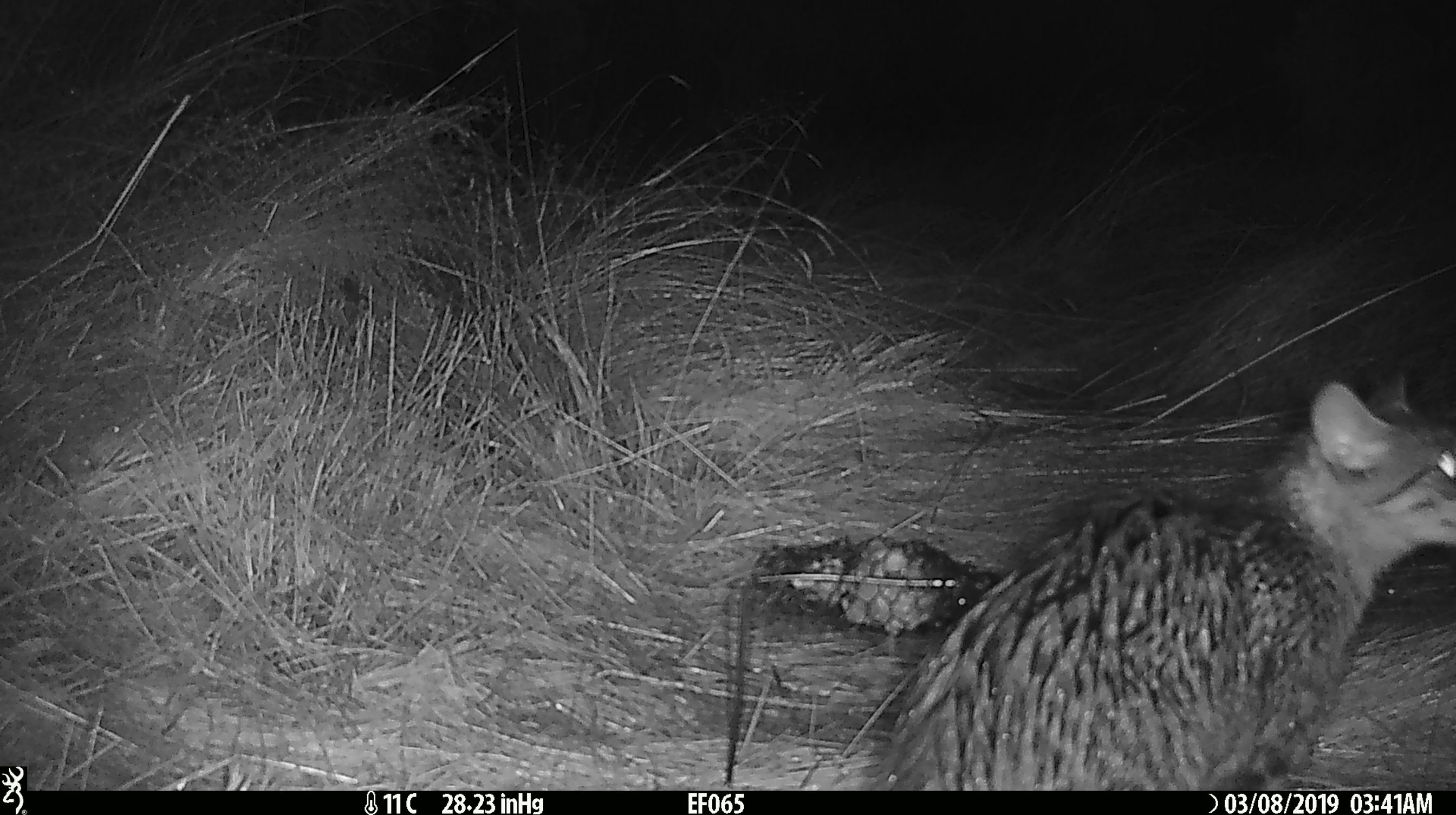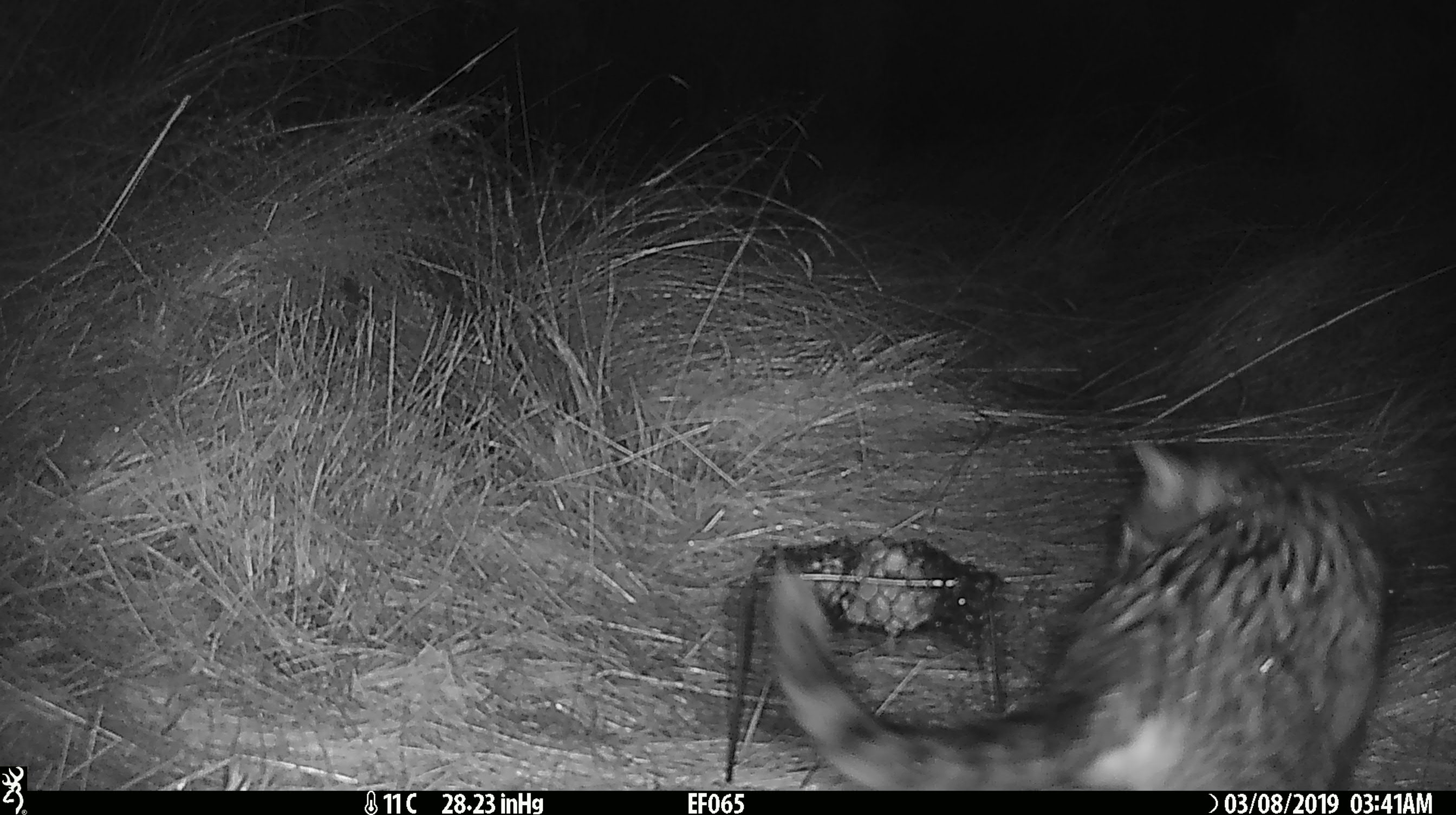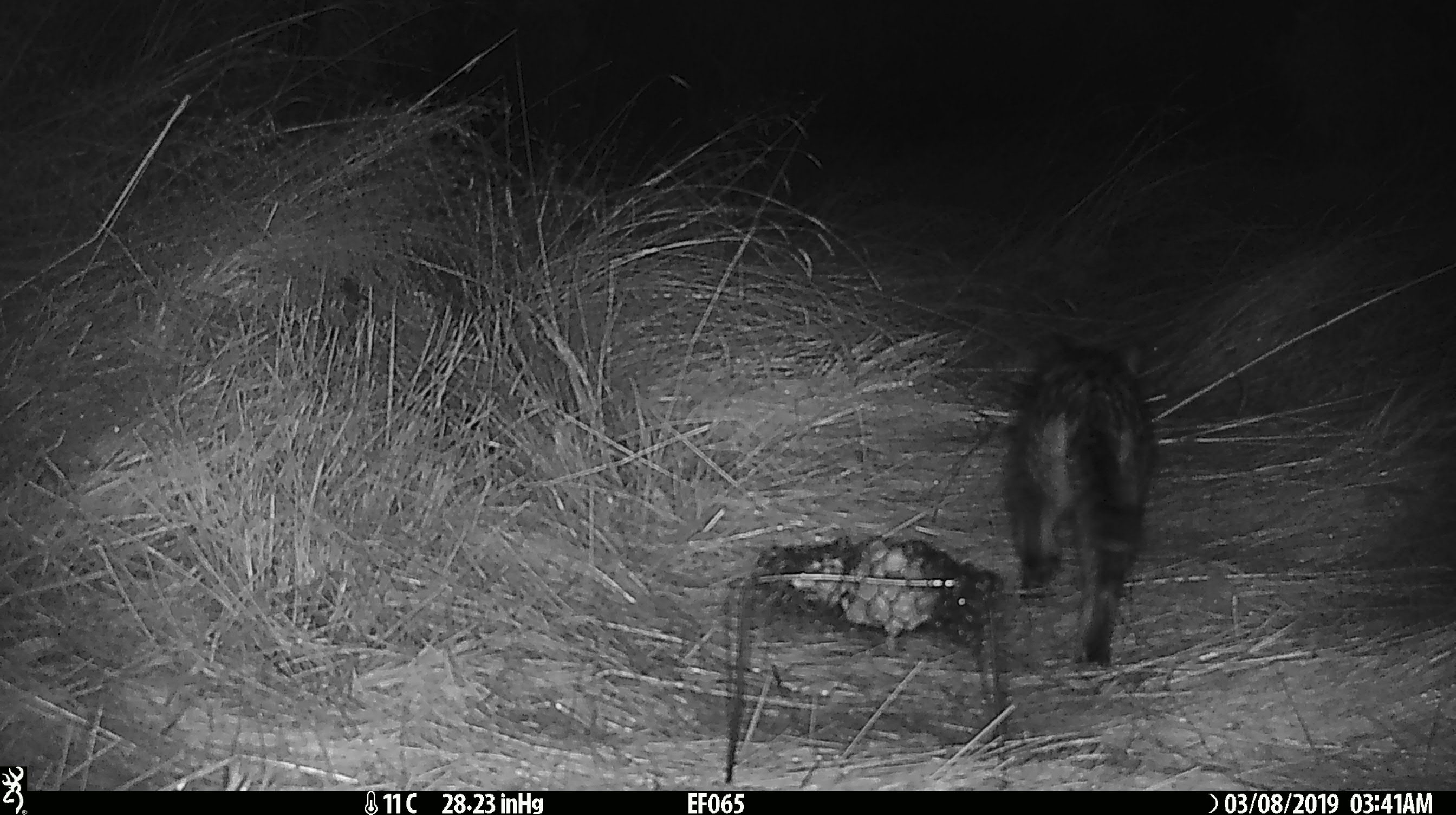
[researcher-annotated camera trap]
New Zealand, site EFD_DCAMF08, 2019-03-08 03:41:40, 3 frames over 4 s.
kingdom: Animalia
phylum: Chordata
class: Mammalia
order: Carnivora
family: Felidae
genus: Felis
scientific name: Felis catus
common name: domestic cat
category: cat